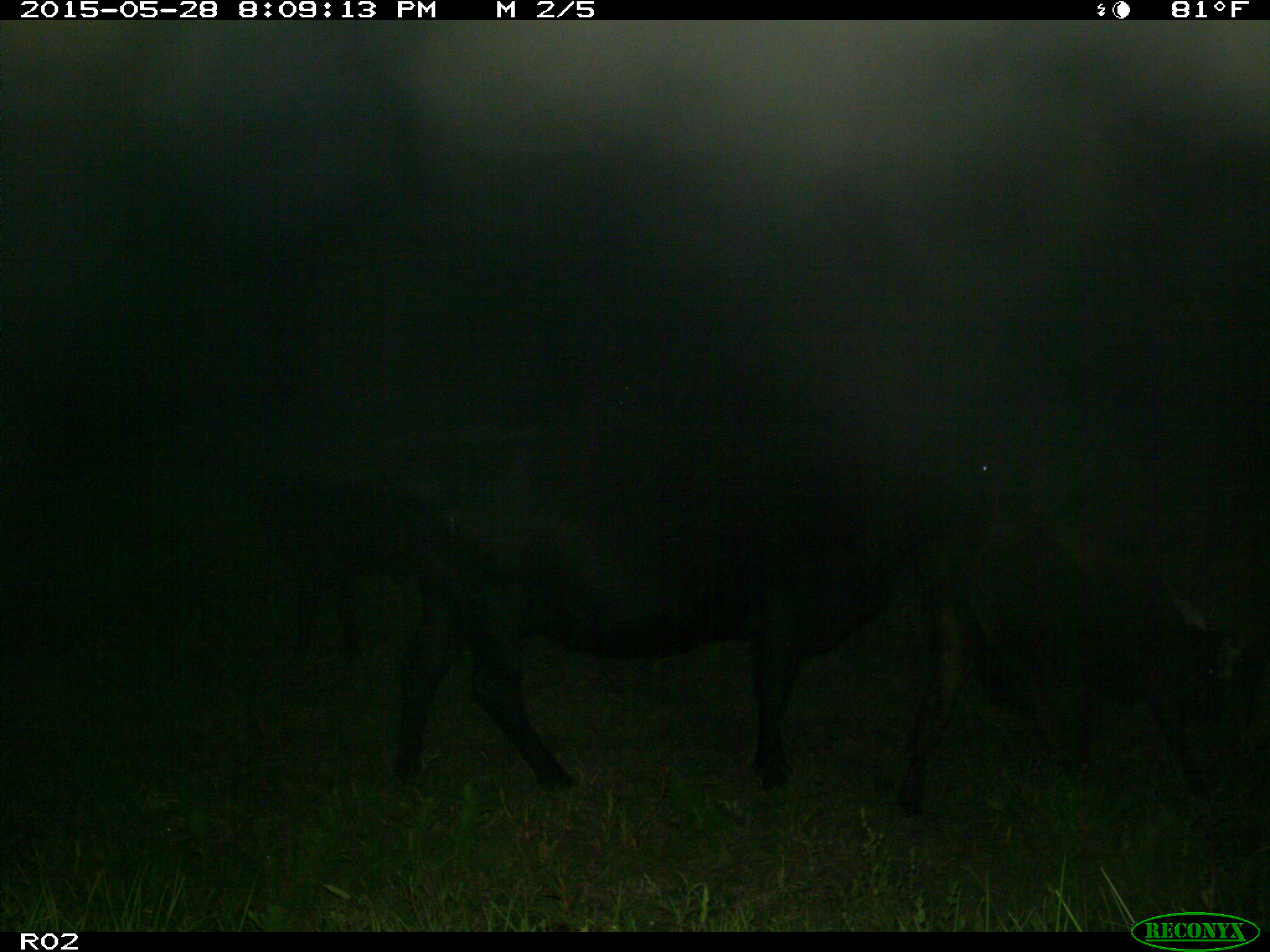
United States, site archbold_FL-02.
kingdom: Animalia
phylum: Chordata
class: Mammalia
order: Artiodactyla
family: Bovidae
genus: Bos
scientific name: Bos taurus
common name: domestic cow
Bos taurus (domestic cow).